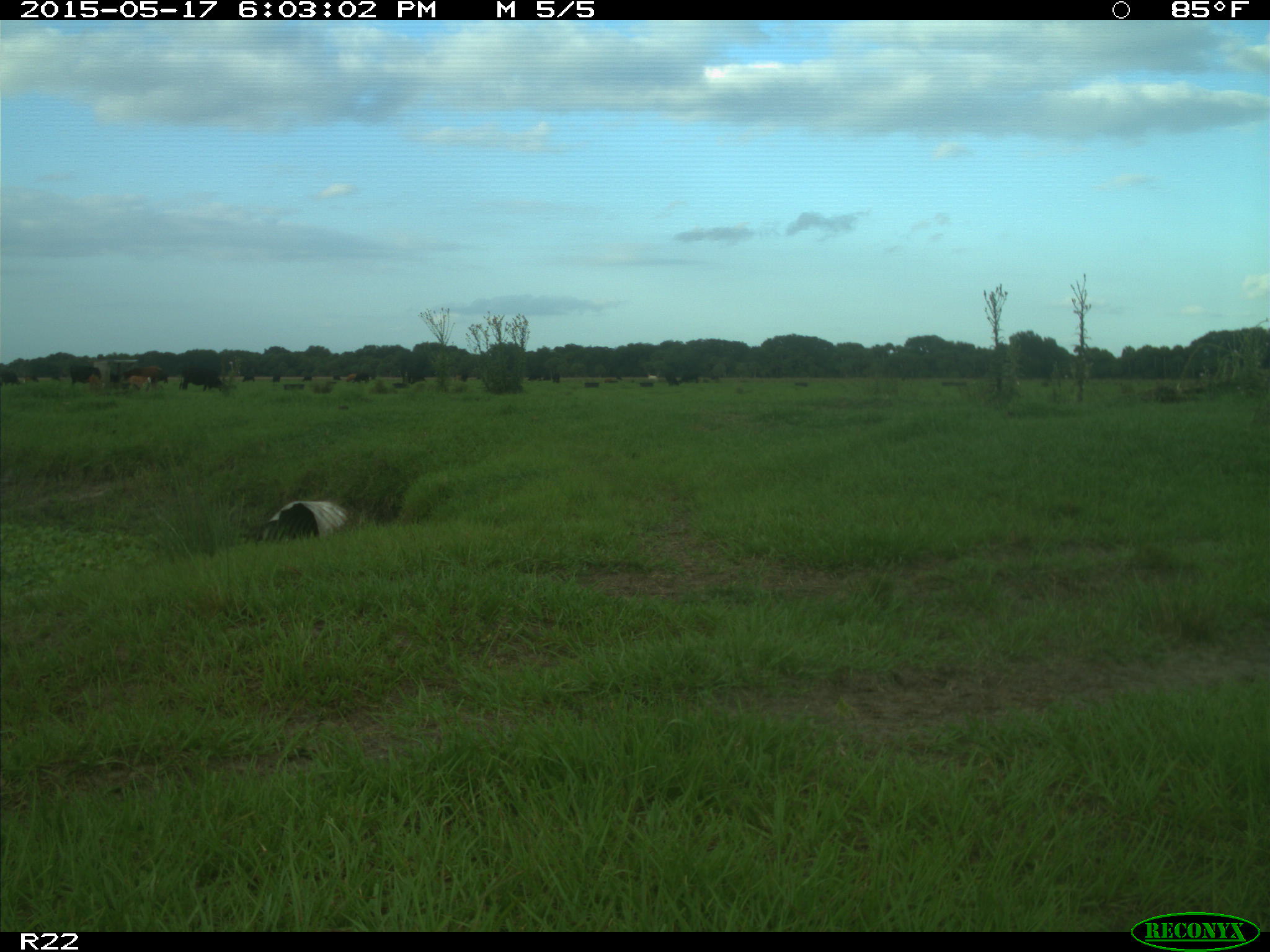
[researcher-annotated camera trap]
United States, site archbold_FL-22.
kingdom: Animalia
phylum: Chordata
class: Mammalia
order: Artiodactyla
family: Bovidae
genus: Bos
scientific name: Bos taurus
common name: domestic cow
Bos taurus (domestic cow).